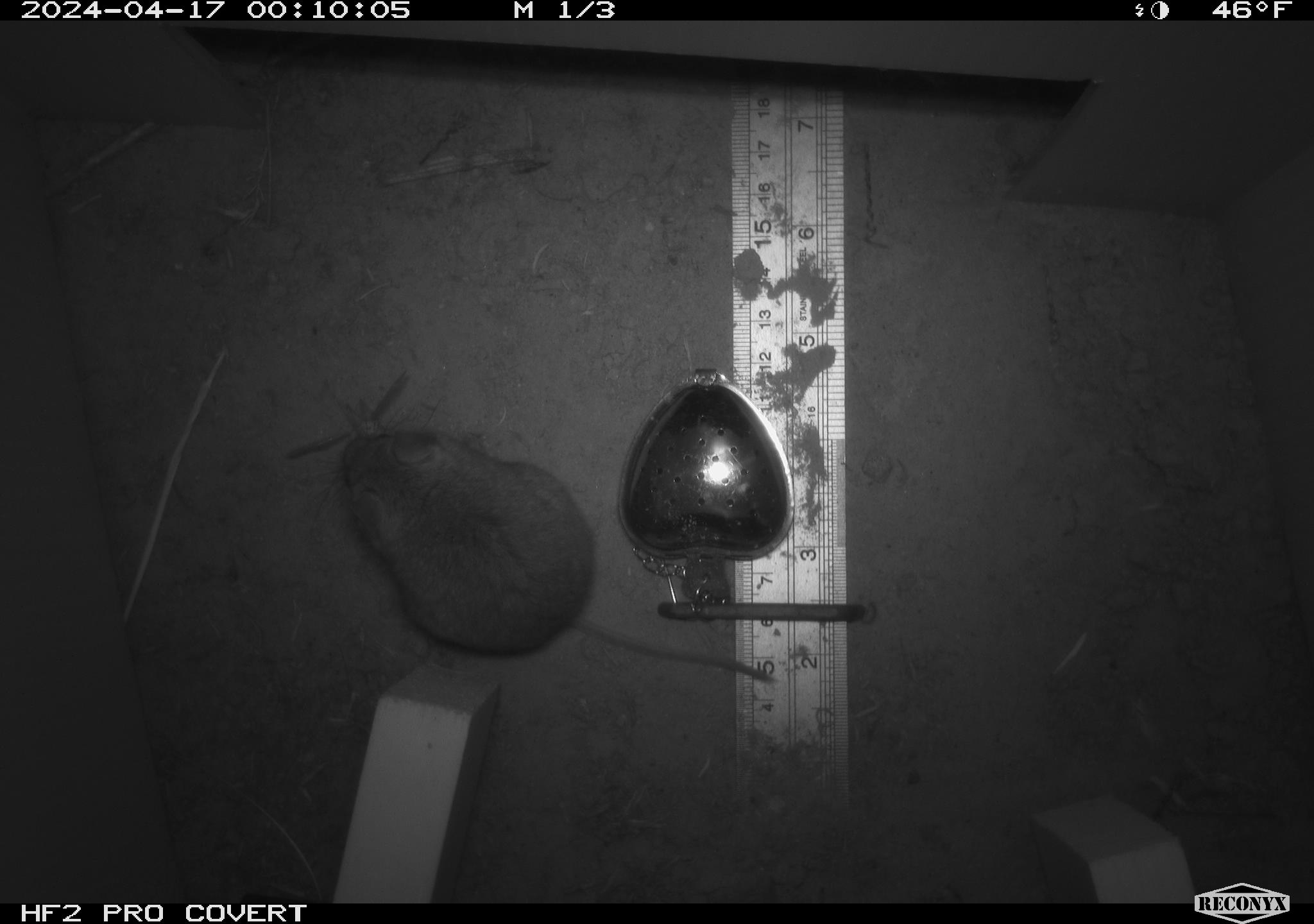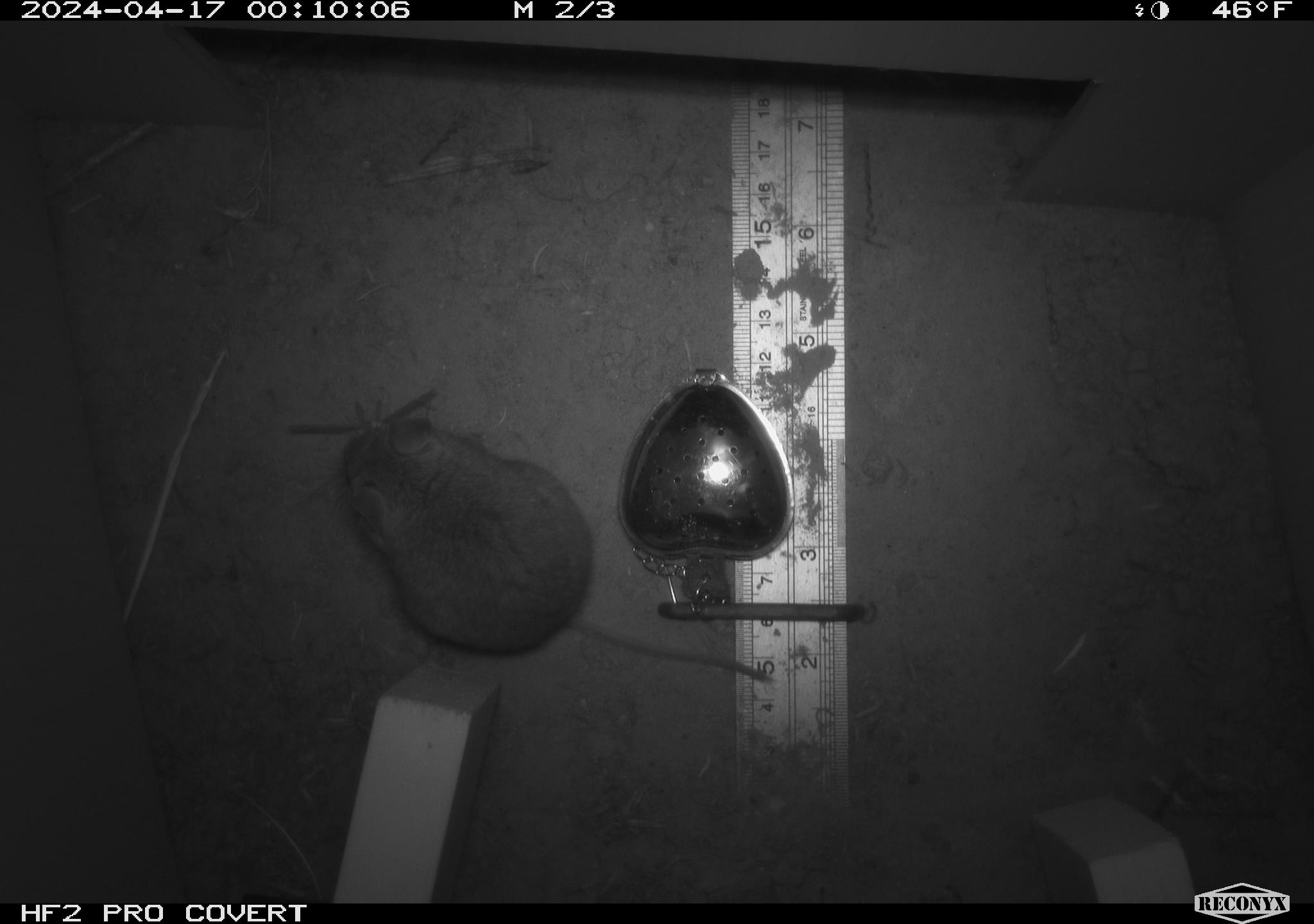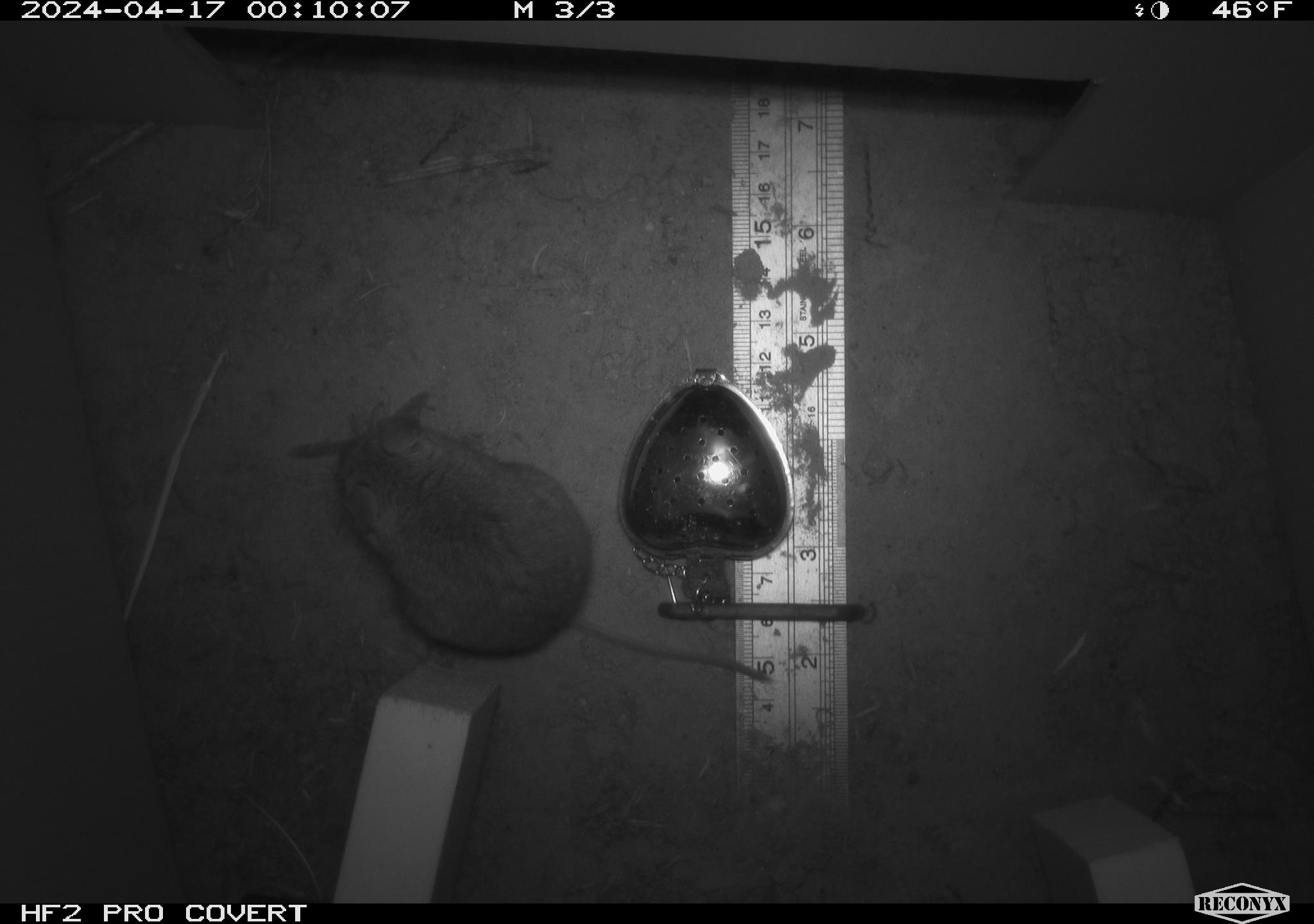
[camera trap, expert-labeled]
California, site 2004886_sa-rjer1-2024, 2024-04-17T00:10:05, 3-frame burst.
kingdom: Animalia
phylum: Chordata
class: Mammalia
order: Rodentia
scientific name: Rodentia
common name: mouse species